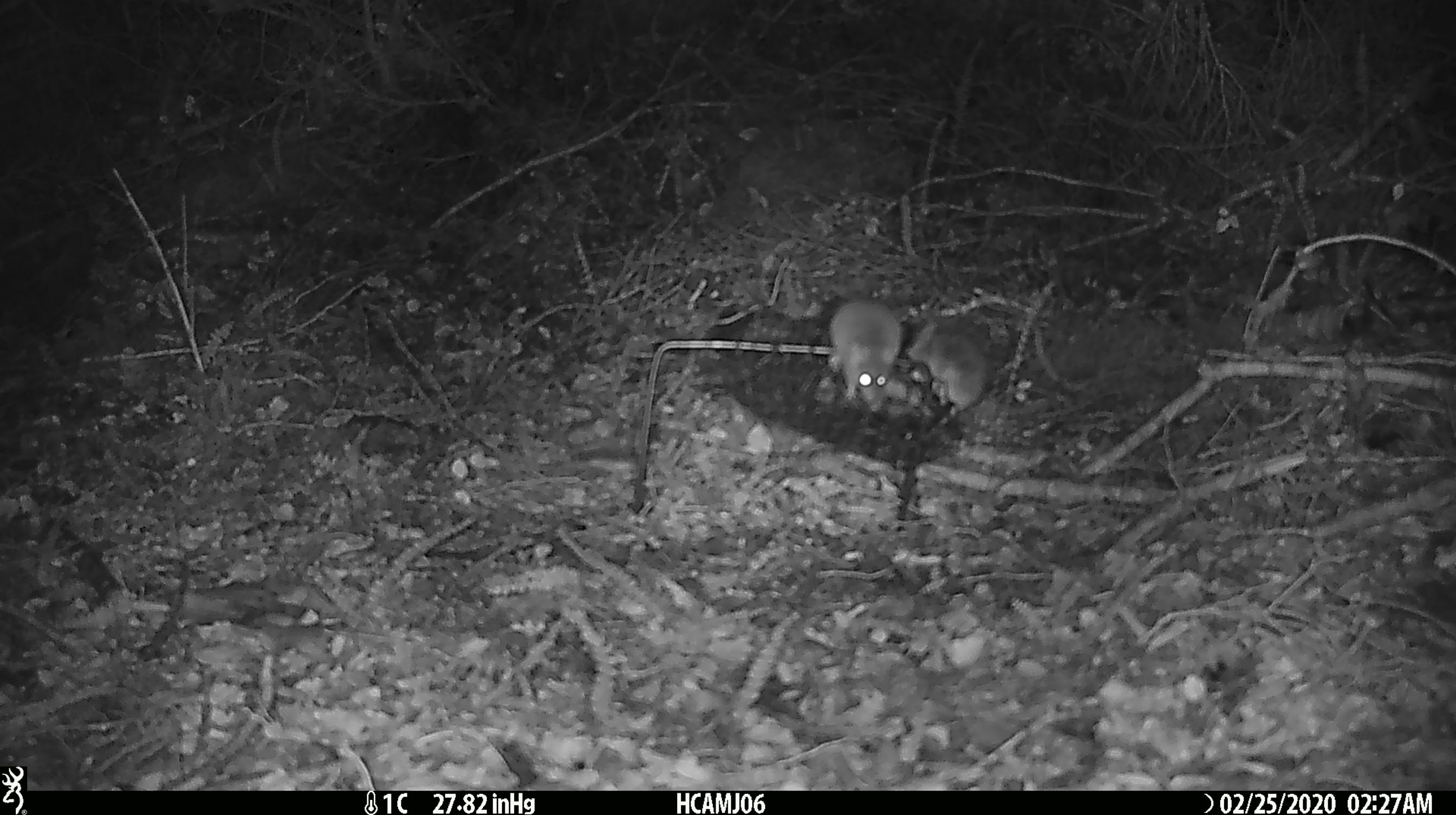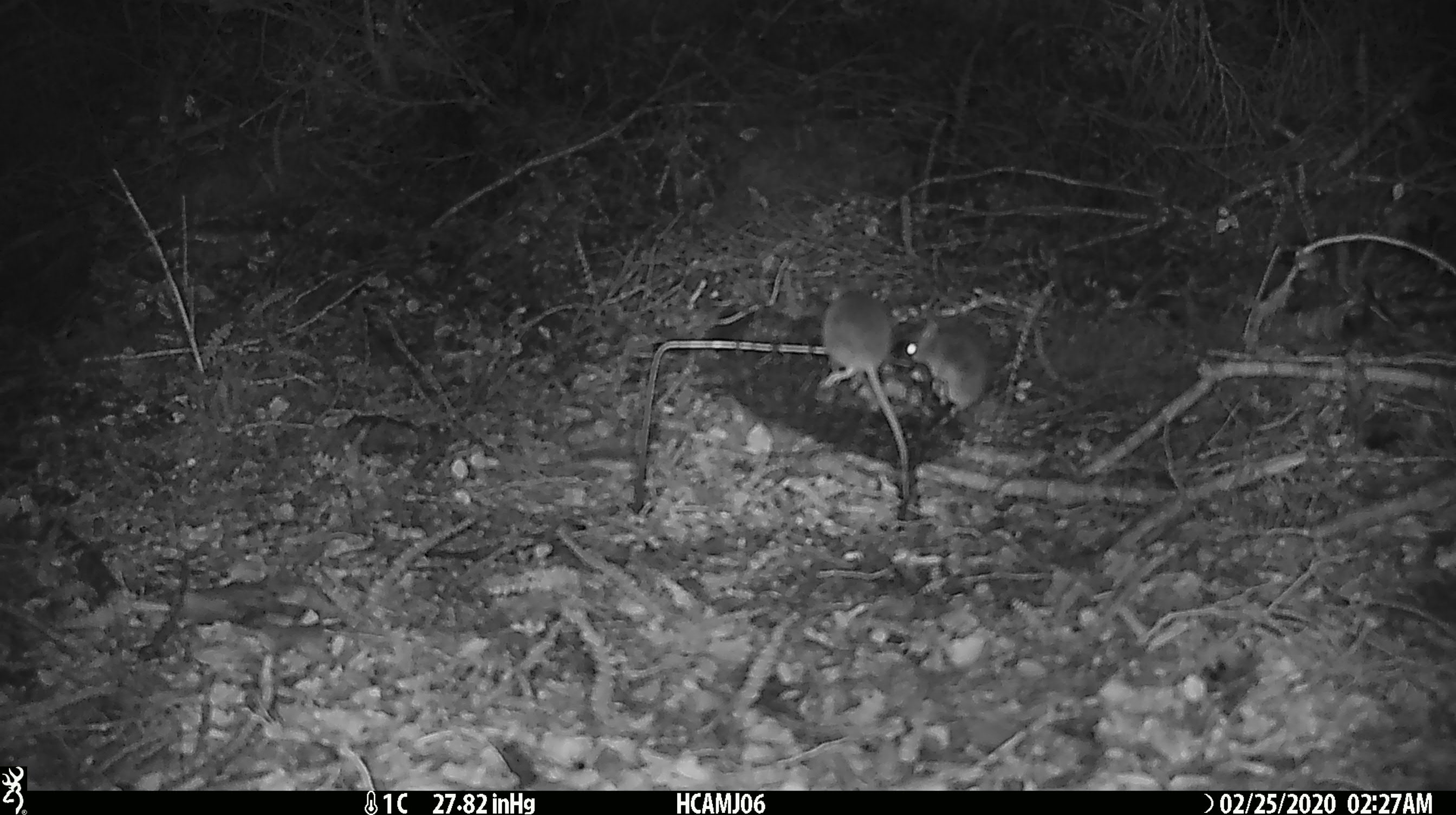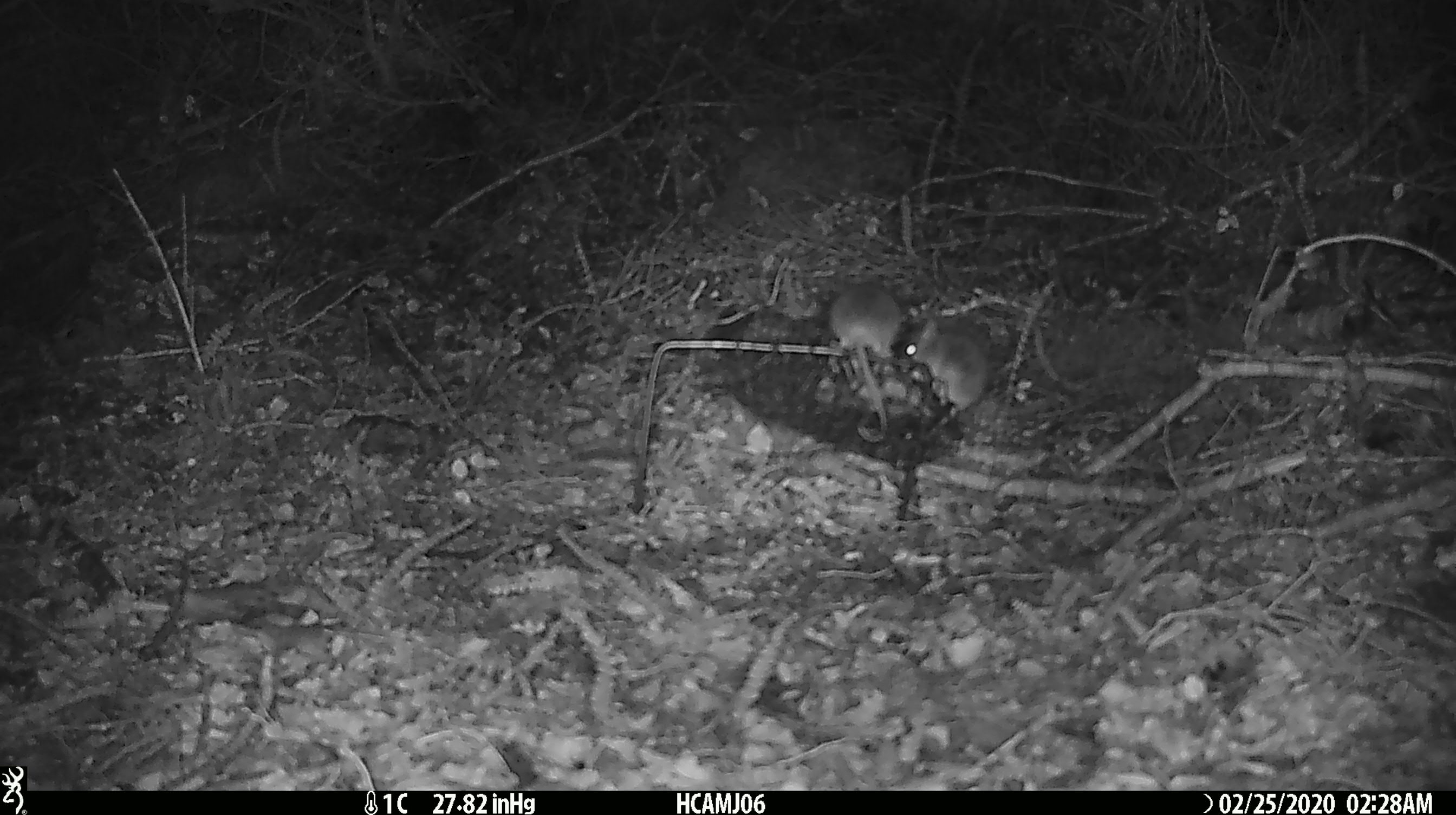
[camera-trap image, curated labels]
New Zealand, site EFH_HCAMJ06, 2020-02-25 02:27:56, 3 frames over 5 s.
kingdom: Animalia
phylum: Chordata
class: Mammalia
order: Rodentia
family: Muridae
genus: Mus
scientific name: Mus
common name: mouse